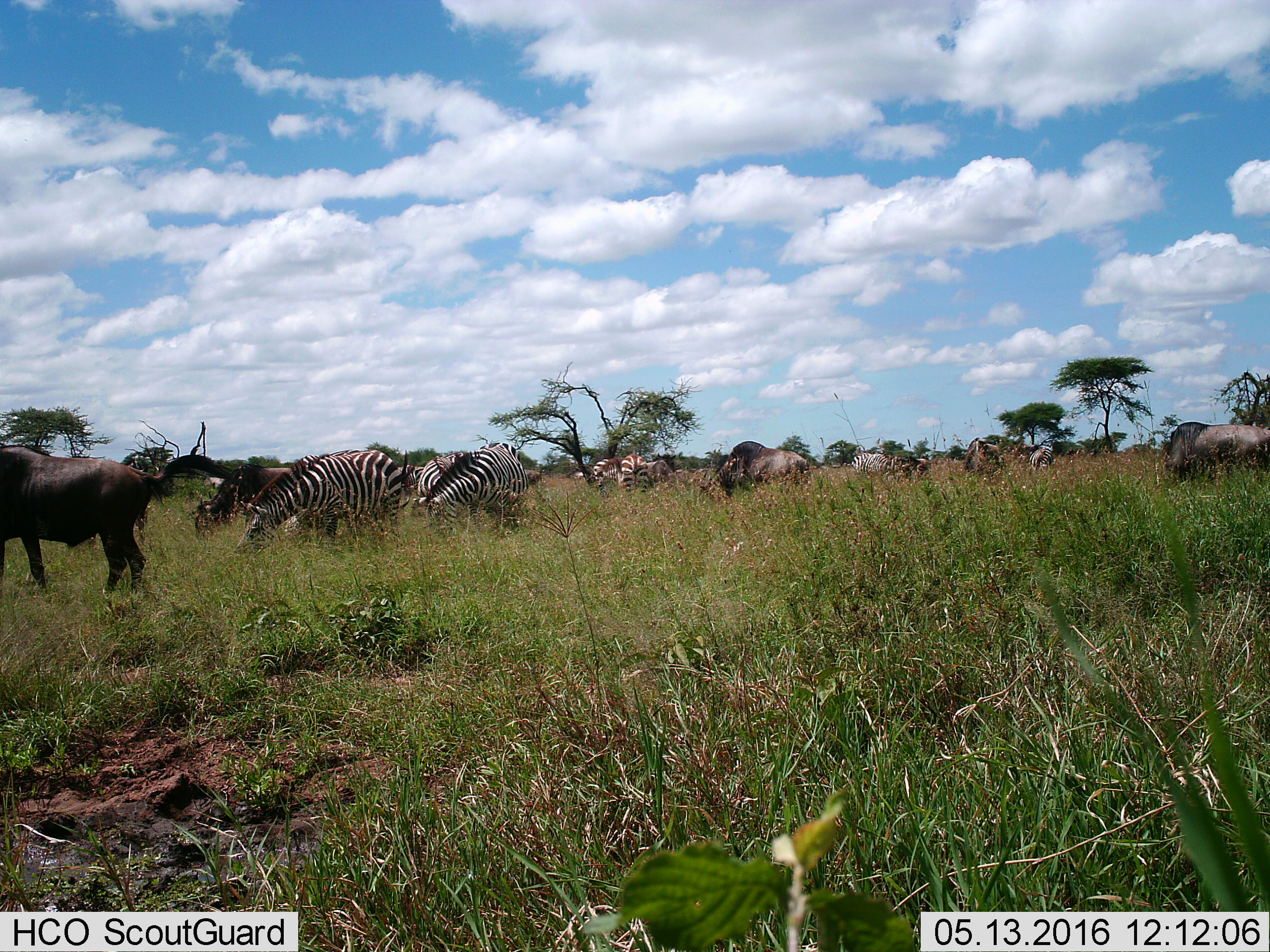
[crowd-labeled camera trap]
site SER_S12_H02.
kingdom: Animalia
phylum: Chordata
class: Mammalia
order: Artiodactyla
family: Bovidae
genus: Connochaetes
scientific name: Connochaetes taurinus taurinus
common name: blue wildebeest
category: wildebeestblue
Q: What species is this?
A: Wildebeestblue (blue wildebeest) (Connochaetes taurinus taurinus).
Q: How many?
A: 5.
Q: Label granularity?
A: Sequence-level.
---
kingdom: Animalia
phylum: Chordata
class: Mammalia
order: Perissodactyla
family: Equidae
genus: Equus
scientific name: Equus quagga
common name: plains zebra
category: zebraplains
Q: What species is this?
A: Zebraplains (plains zebra) (Equus quagga).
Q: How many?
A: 8.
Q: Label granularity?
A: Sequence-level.